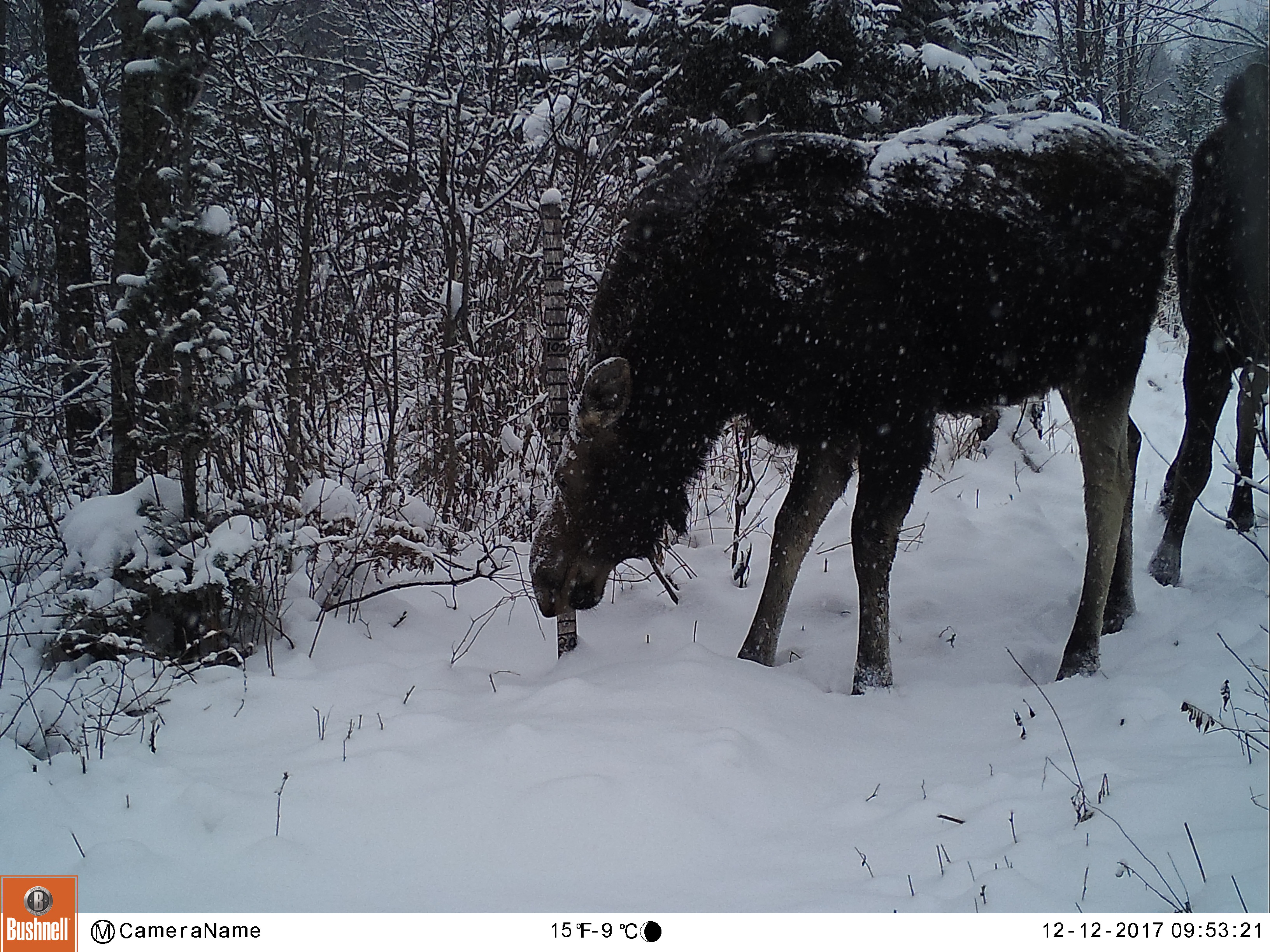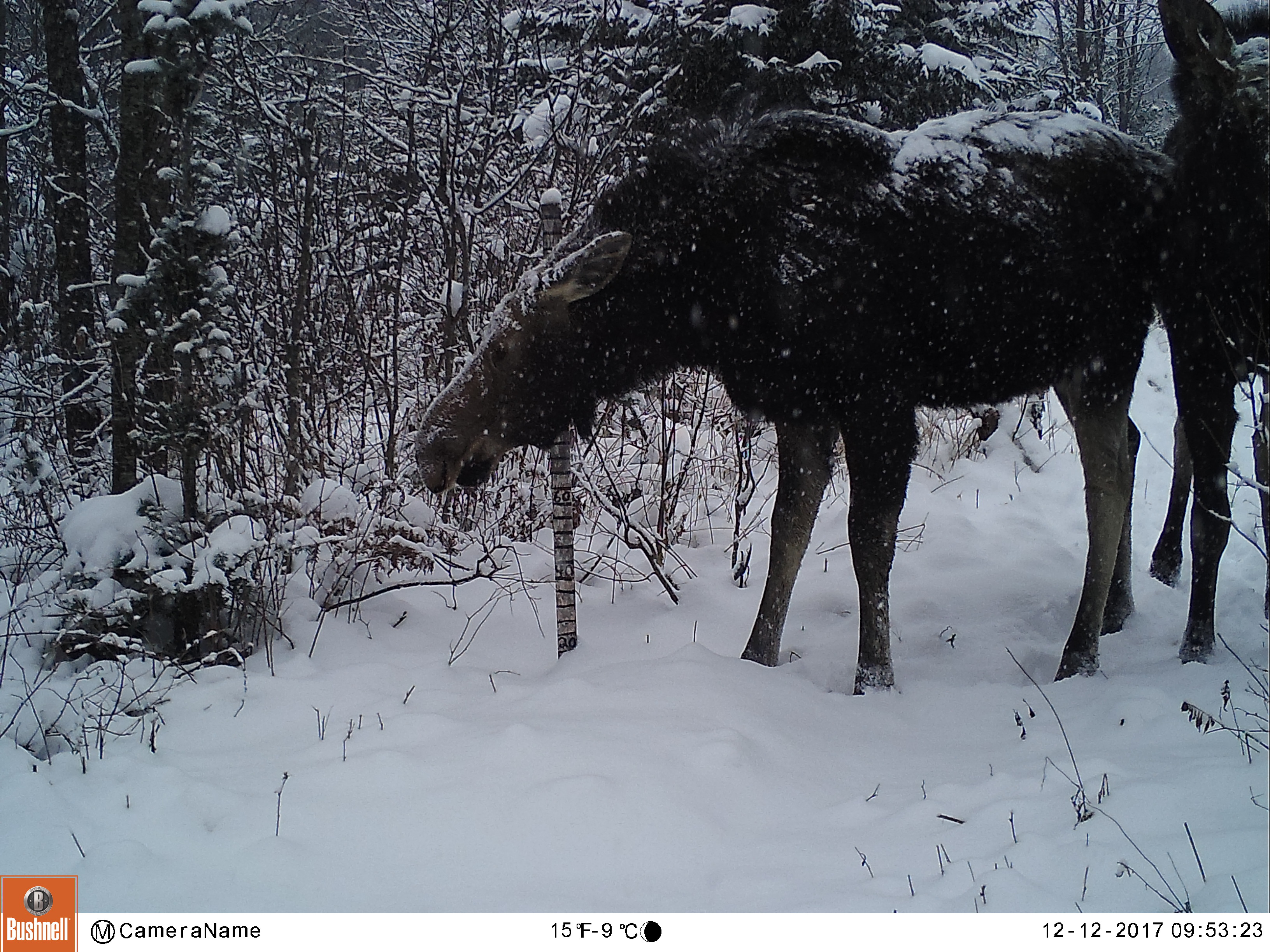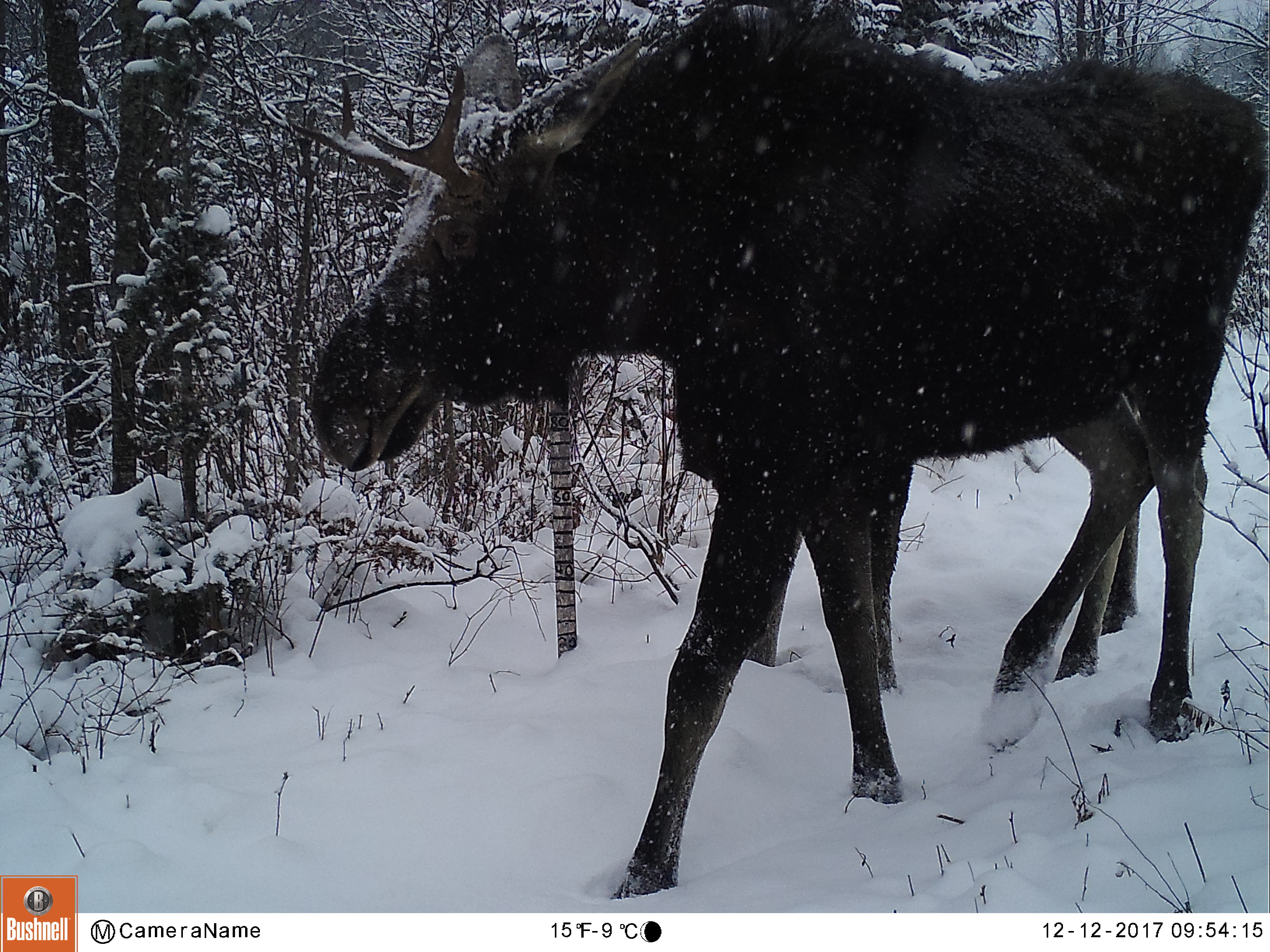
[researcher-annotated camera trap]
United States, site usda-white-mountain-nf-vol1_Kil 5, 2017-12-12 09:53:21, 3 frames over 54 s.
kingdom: Animalia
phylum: Chordata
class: Mammalia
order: Artiodactyla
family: Cervidae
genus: Alces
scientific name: Alces alces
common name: moose